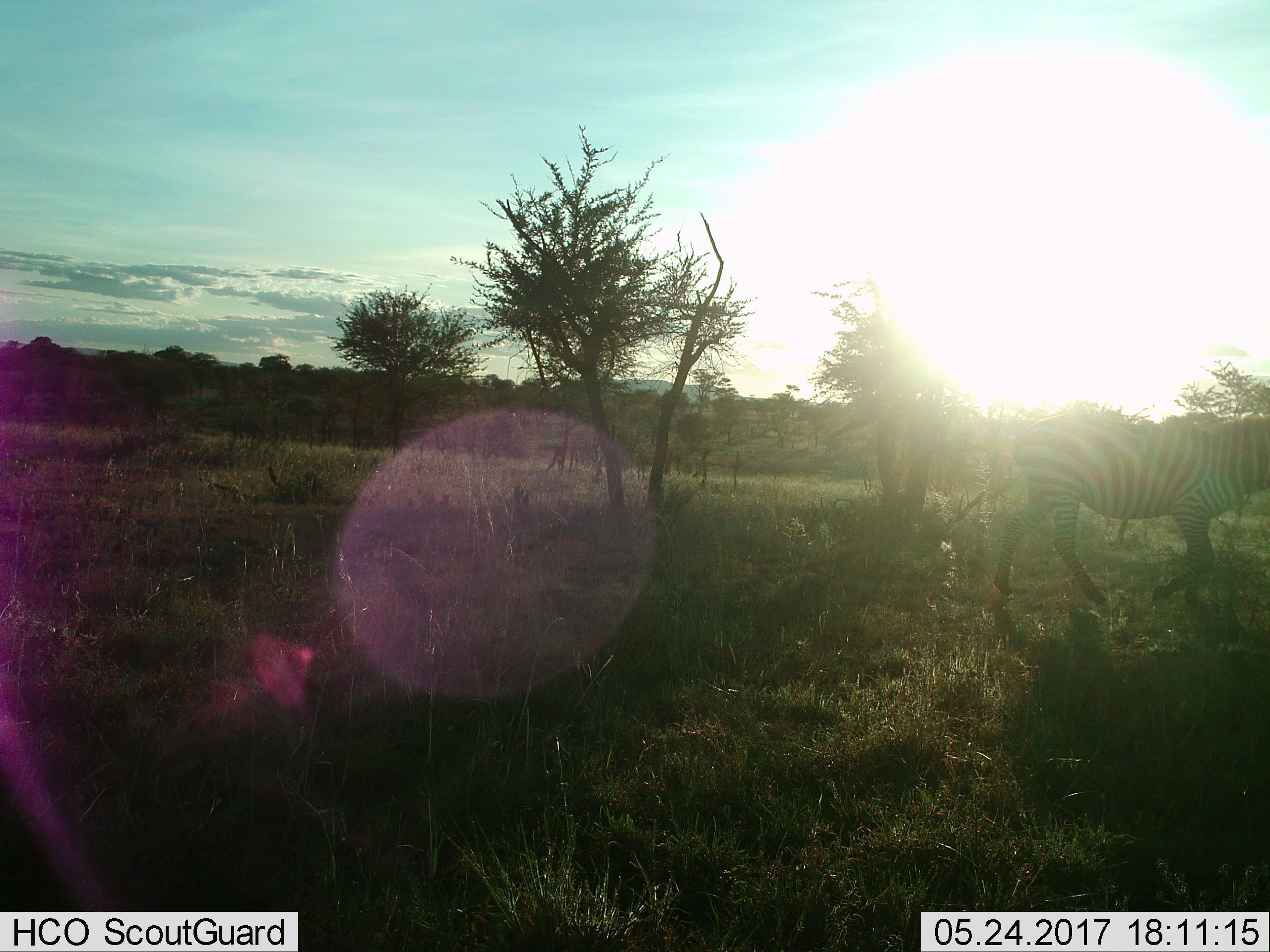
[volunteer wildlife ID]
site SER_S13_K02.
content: unidentified animal